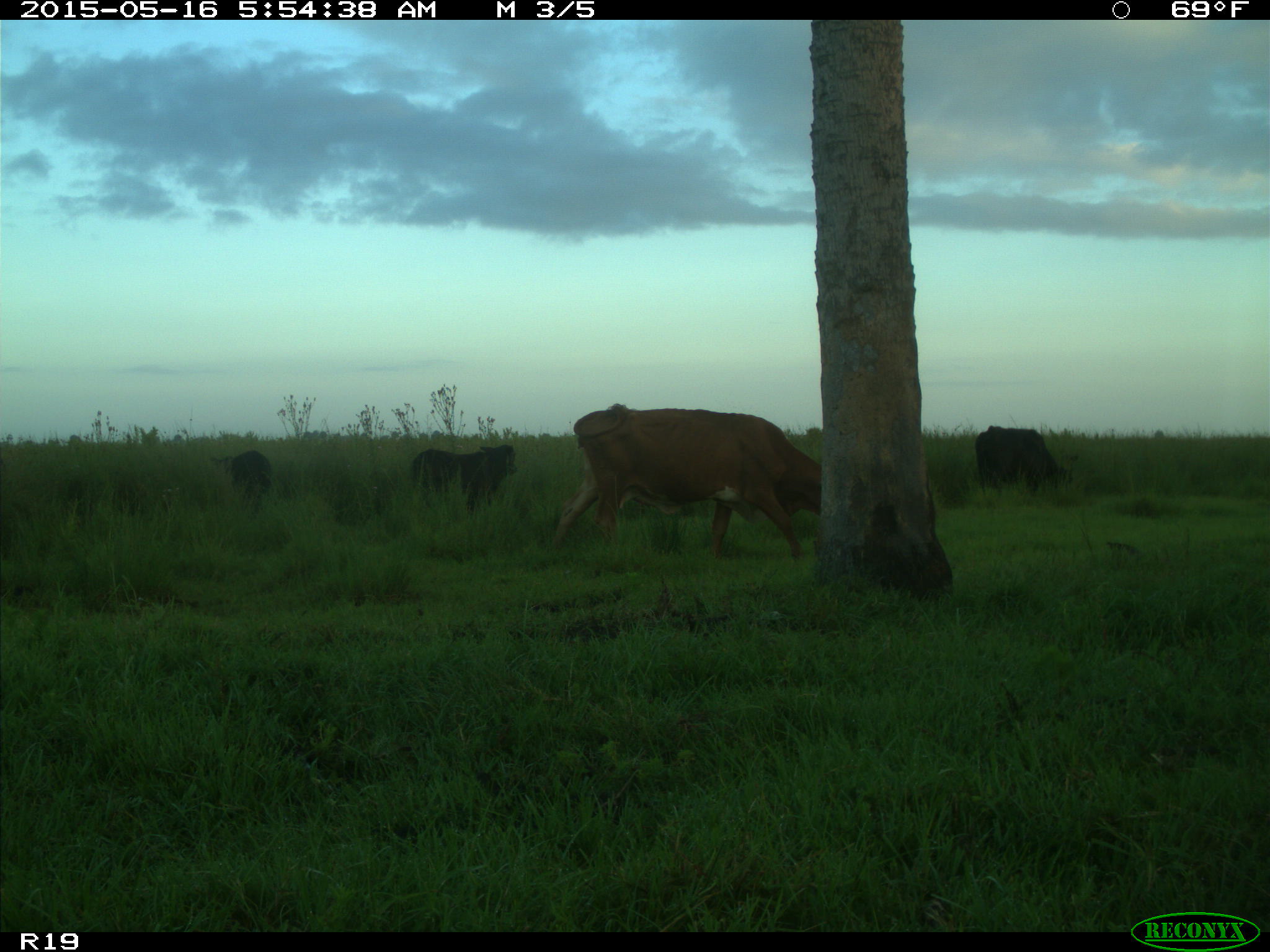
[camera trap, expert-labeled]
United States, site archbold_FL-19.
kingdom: Animalia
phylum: Chordata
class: Mammalia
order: Artiodactyla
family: Bovidae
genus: Bos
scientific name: Bos taurus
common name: domestic cow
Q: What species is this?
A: Bos taurus (domestic cow).